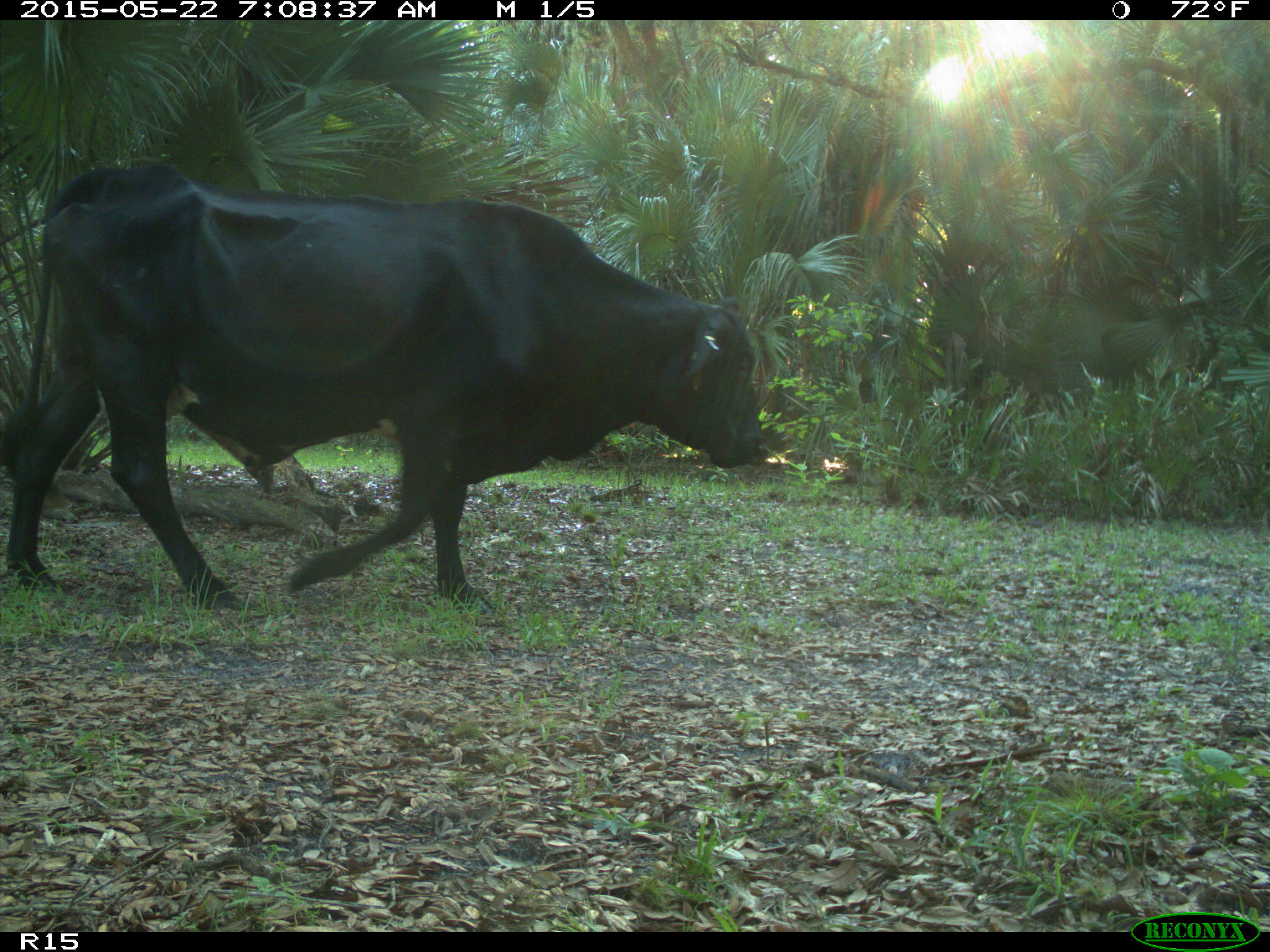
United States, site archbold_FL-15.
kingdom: Animalia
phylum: Chordata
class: Mammalia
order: Artiodactyla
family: Bovidae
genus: Bos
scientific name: Bos taurus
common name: domestic cow